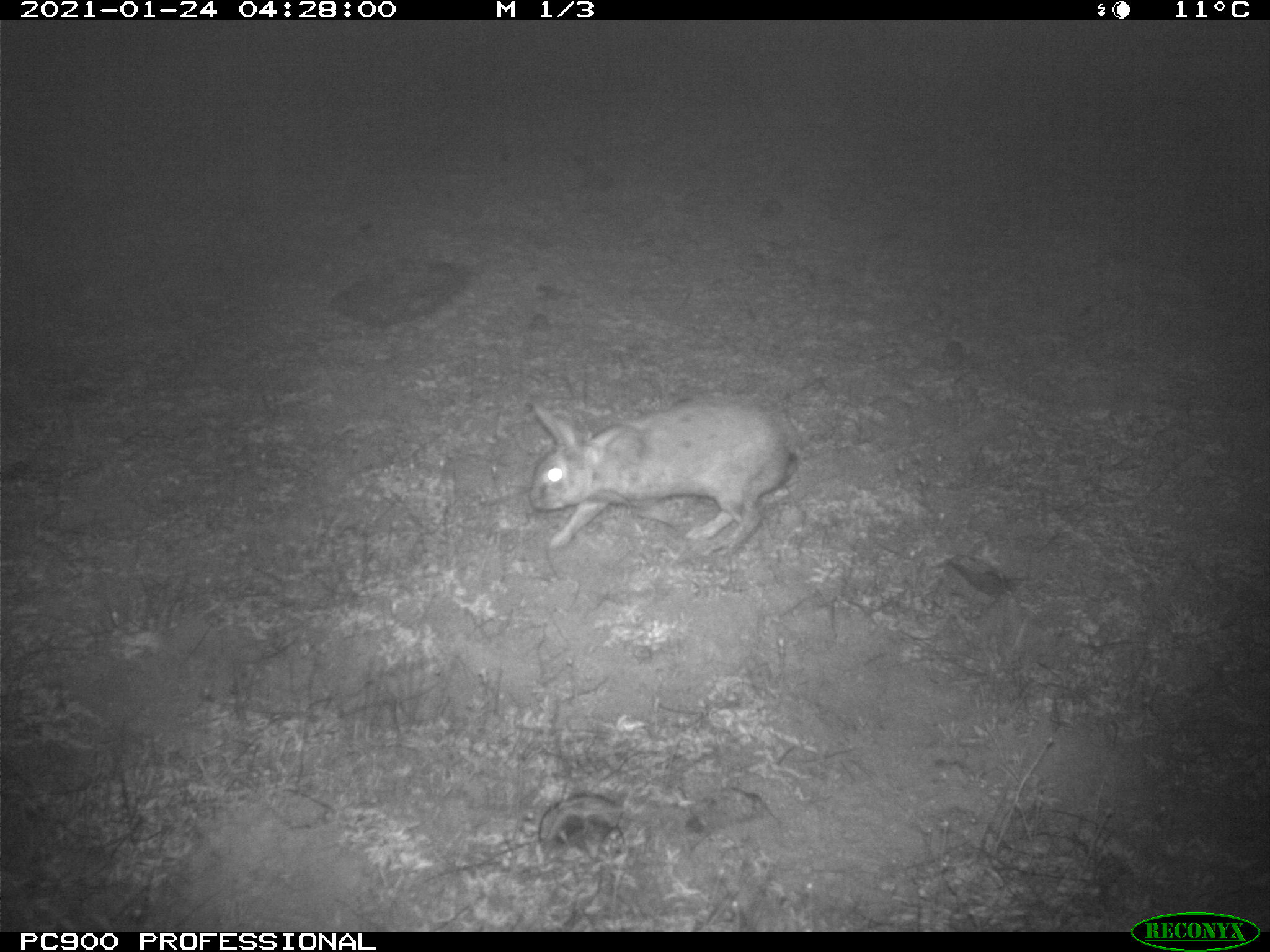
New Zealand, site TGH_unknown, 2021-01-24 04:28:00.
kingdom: Animalia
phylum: Chordata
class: Mammalia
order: Lagomorpha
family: Leporidae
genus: Oryctolagus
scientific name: Oryctolagus cuniculus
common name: european rabbit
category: rabbit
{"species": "rabbit (european rabbit) (Oryctolagus cuniculus)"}